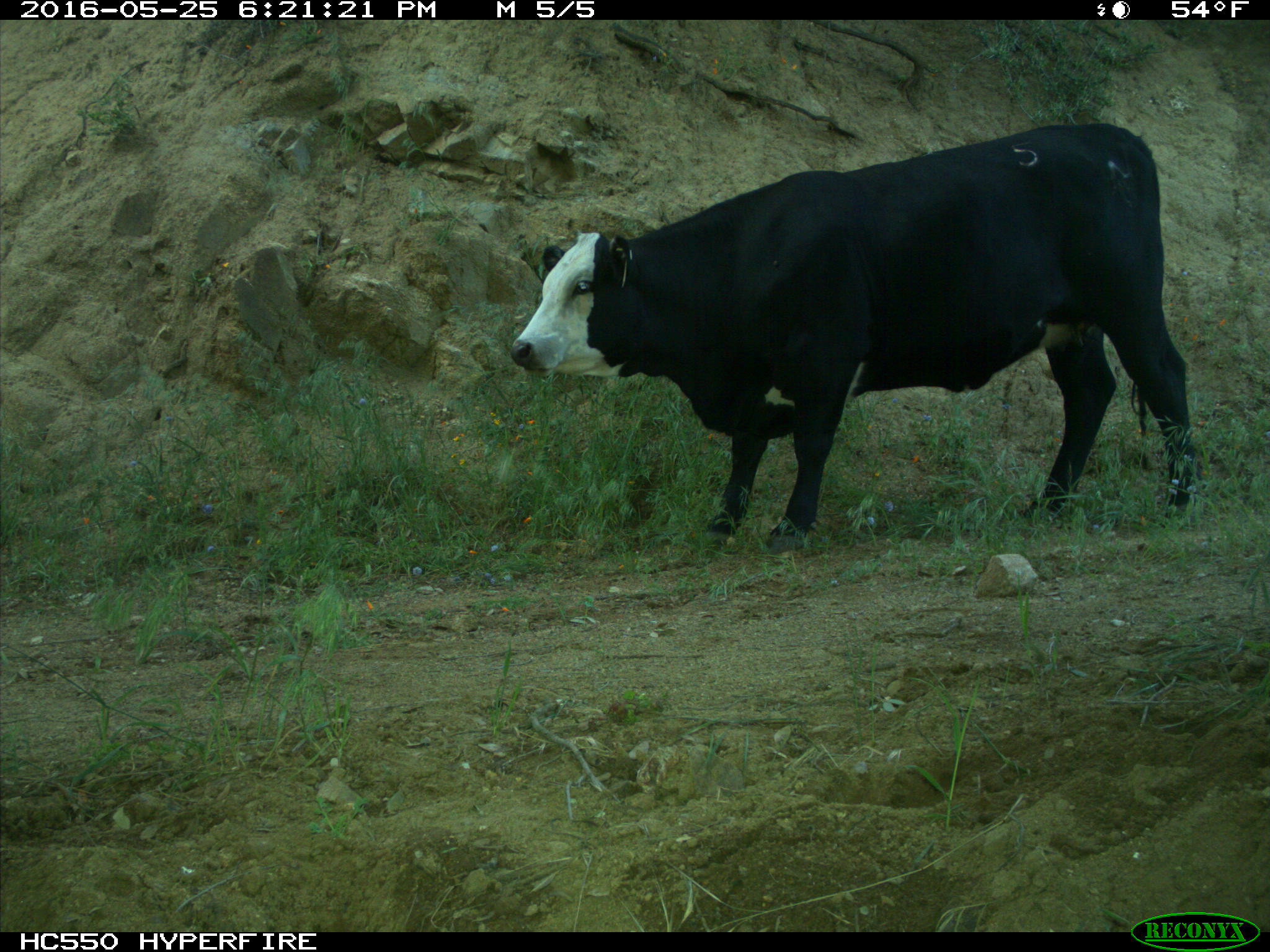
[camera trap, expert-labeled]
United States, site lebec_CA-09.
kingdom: Animalia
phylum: Chordata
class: Mammalia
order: Artiodactyla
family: Bovidae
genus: Bos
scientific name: Bos taurus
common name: domestic cow